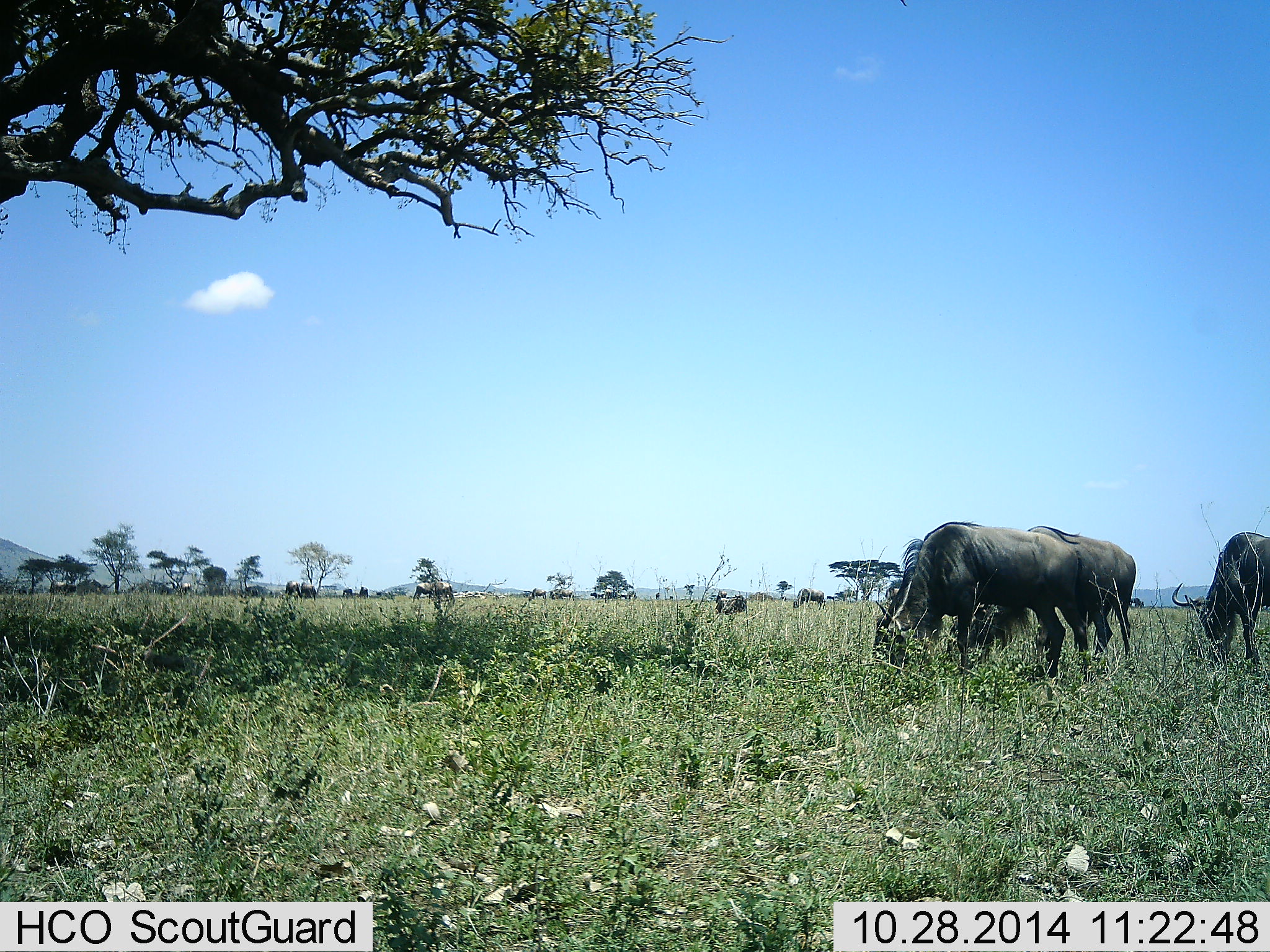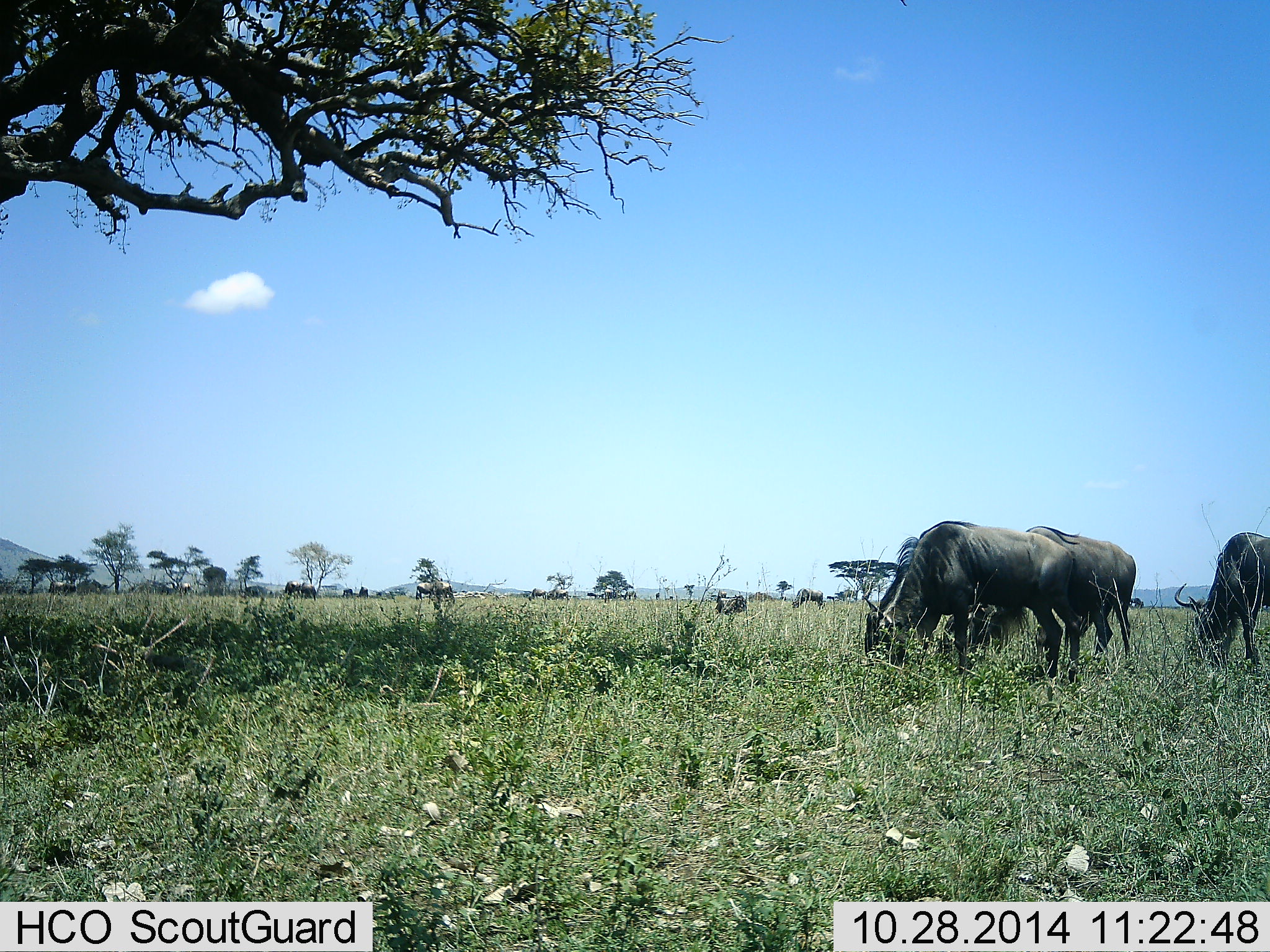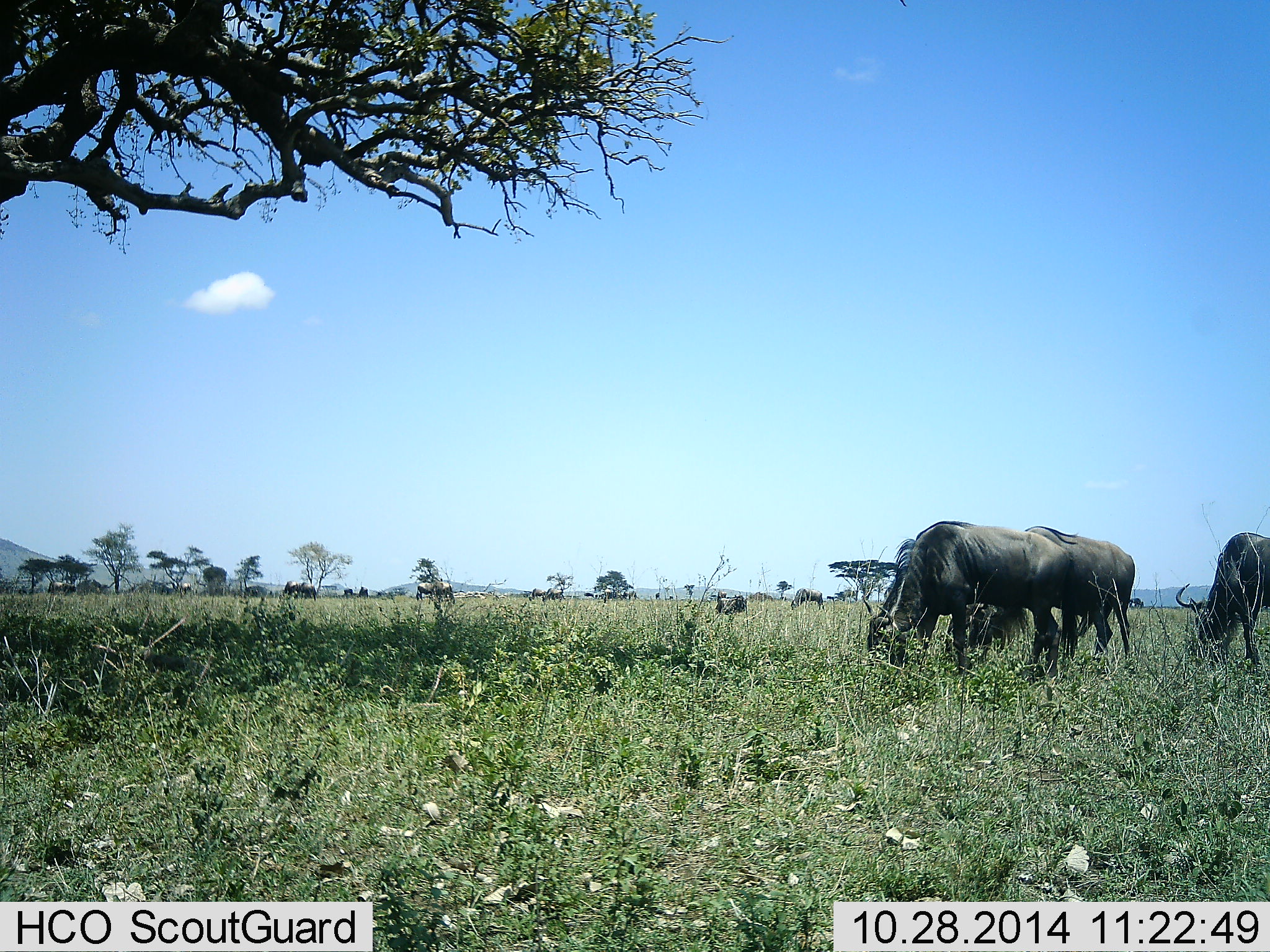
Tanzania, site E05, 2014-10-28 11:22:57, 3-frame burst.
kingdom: Animalia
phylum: Chordata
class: Mammalia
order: Artiodactyla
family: Bovidae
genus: Connochaetes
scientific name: Connochaetes taurinus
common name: blue wildebeest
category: wildebeest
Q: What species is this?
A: Wildebeest (blue wildebeest) (Connochaetes taurinus).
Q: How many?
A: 4.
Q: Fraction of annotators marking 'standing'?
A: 10%.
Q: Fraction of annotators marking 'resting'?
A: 10%.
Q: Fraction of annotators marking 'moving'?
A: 30%.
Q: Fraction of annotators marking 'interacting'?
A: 0%.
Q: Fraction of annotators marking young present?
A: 0%.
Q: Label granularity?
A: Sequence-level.